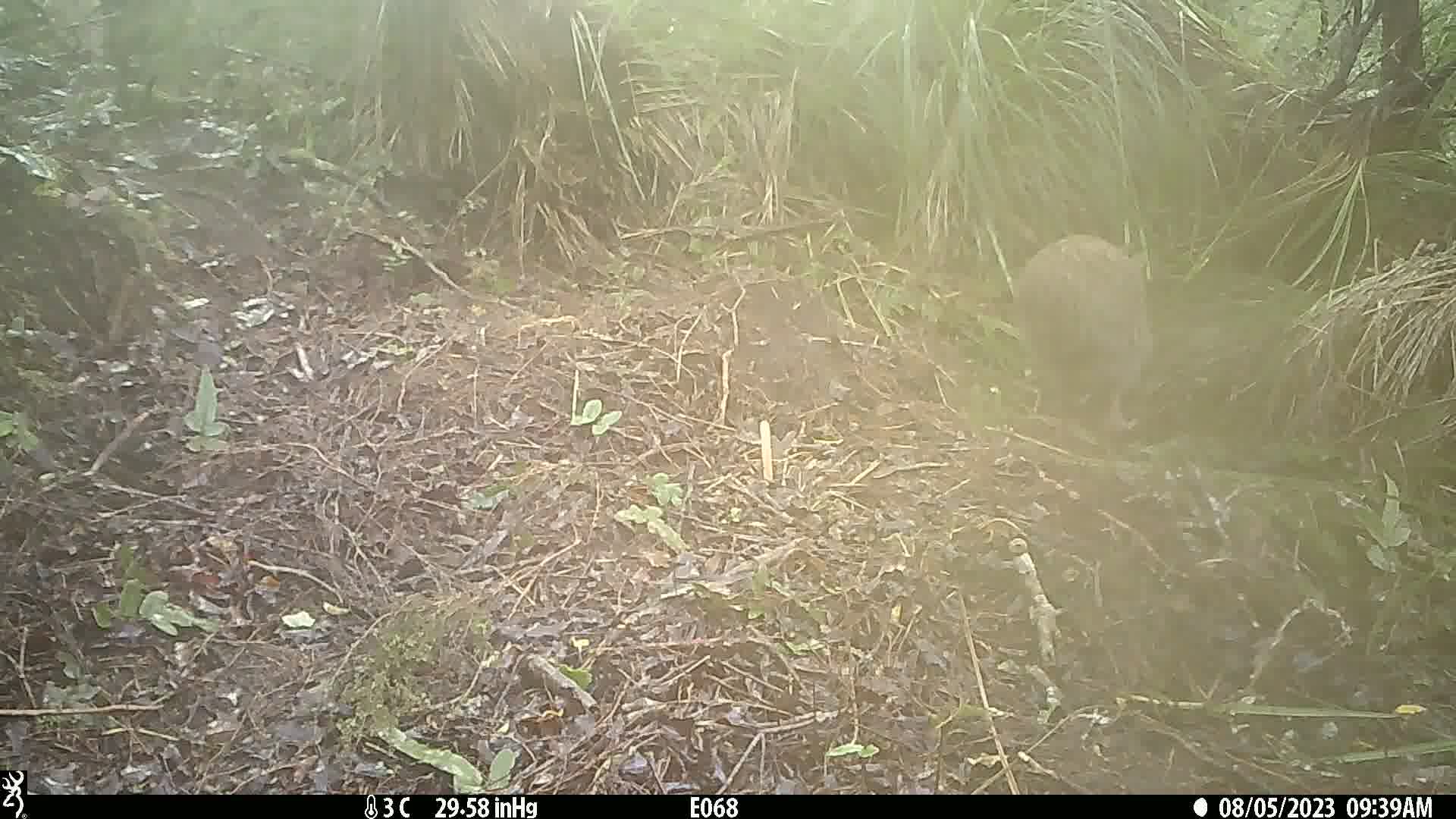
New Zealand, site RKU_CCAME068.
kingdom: Animalia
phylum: Chordata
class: Aves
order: Apterygiformes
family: Apterygidae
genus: Apteryx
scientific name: Apteryx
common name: kiwi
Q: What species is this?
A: Kiwi (Apteryx).